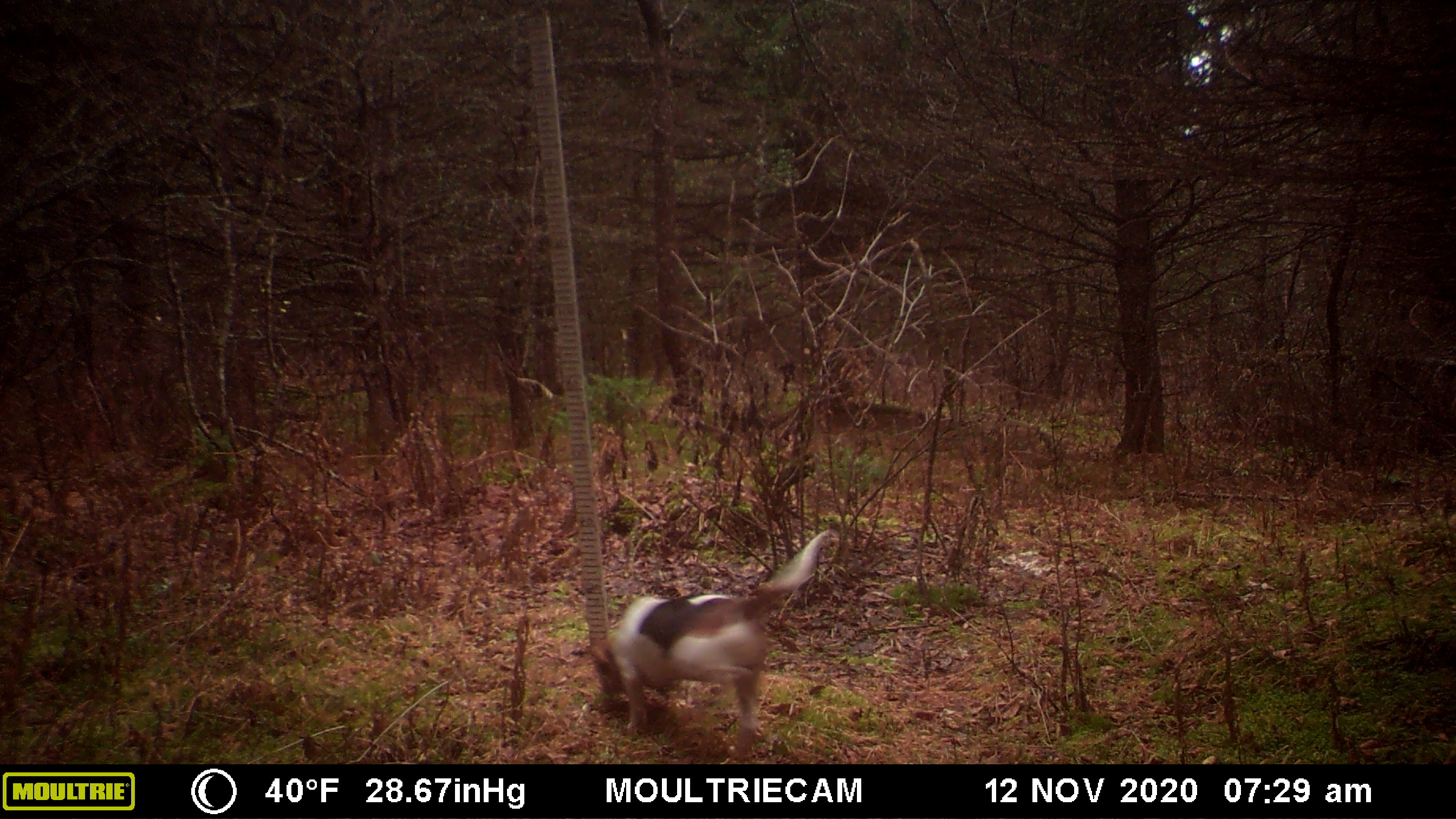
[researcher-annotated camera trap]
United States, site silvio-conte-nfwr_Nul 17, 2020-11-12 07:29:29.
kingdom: Animalia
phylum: Chordata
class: Mammalia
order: Carnivora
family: Canidae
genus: Canis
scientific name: Canis familiaris familiaris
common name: domestic dog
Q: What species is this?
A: Domestic dog (Canis familiaris familiaris).